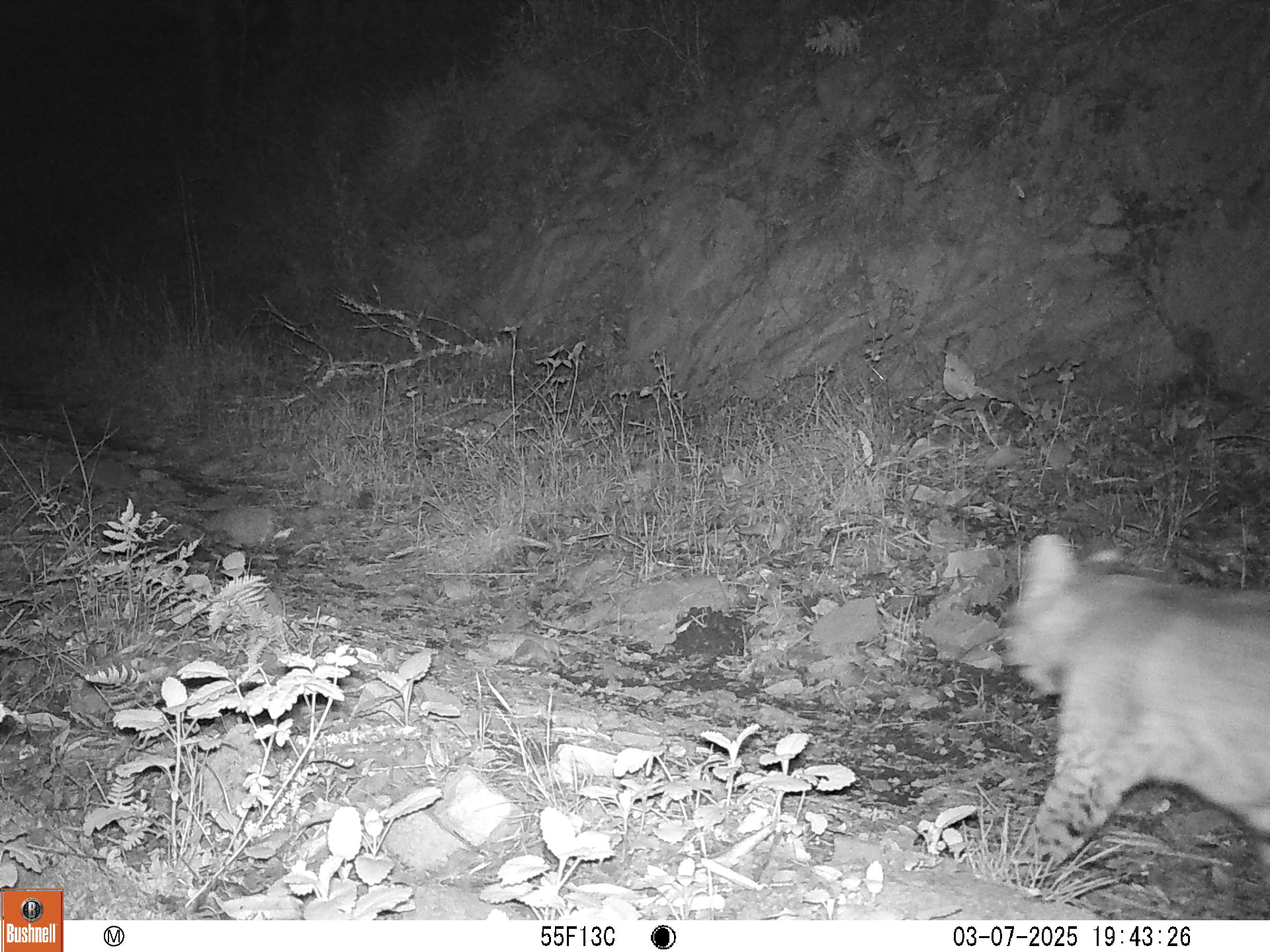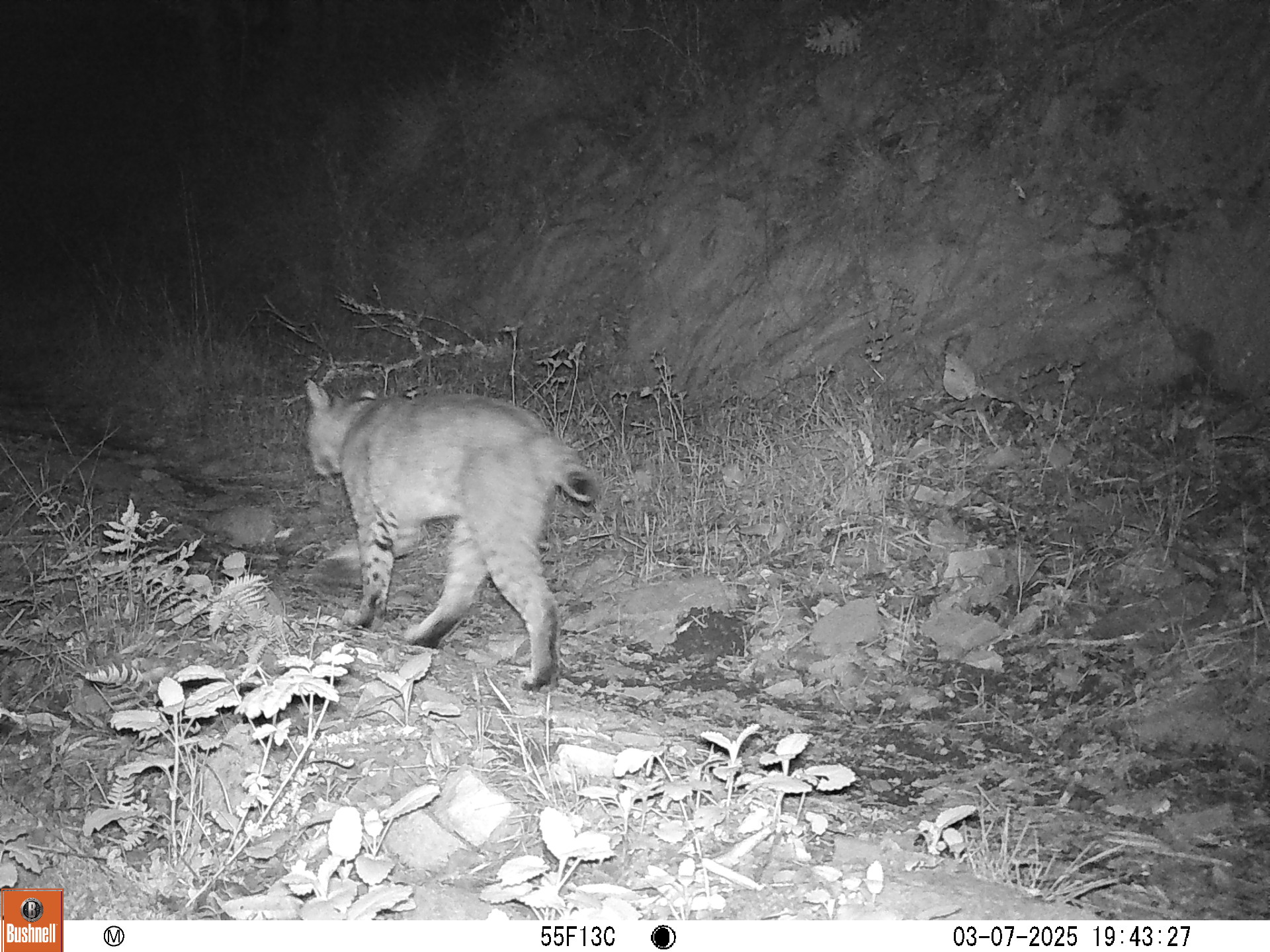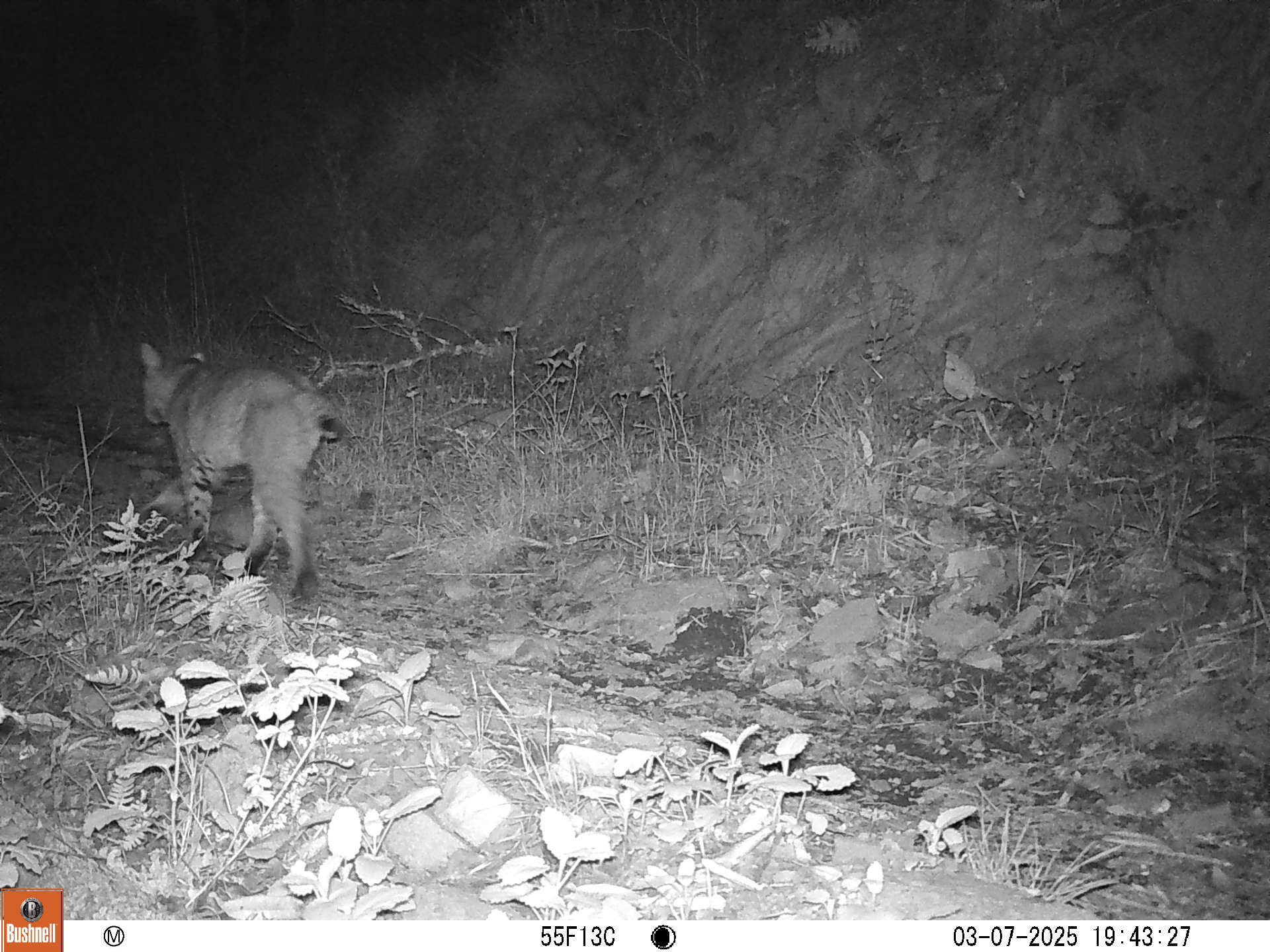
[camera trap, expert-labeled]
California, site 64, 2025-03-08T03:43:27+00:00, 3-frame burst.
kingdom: Animalia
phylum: Chordata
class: Mammalia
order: Carnivora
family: Felidae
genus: Lynx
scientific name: Lynx rufus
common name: bobcat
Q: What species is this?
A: Bobcat (Lynx rufus).